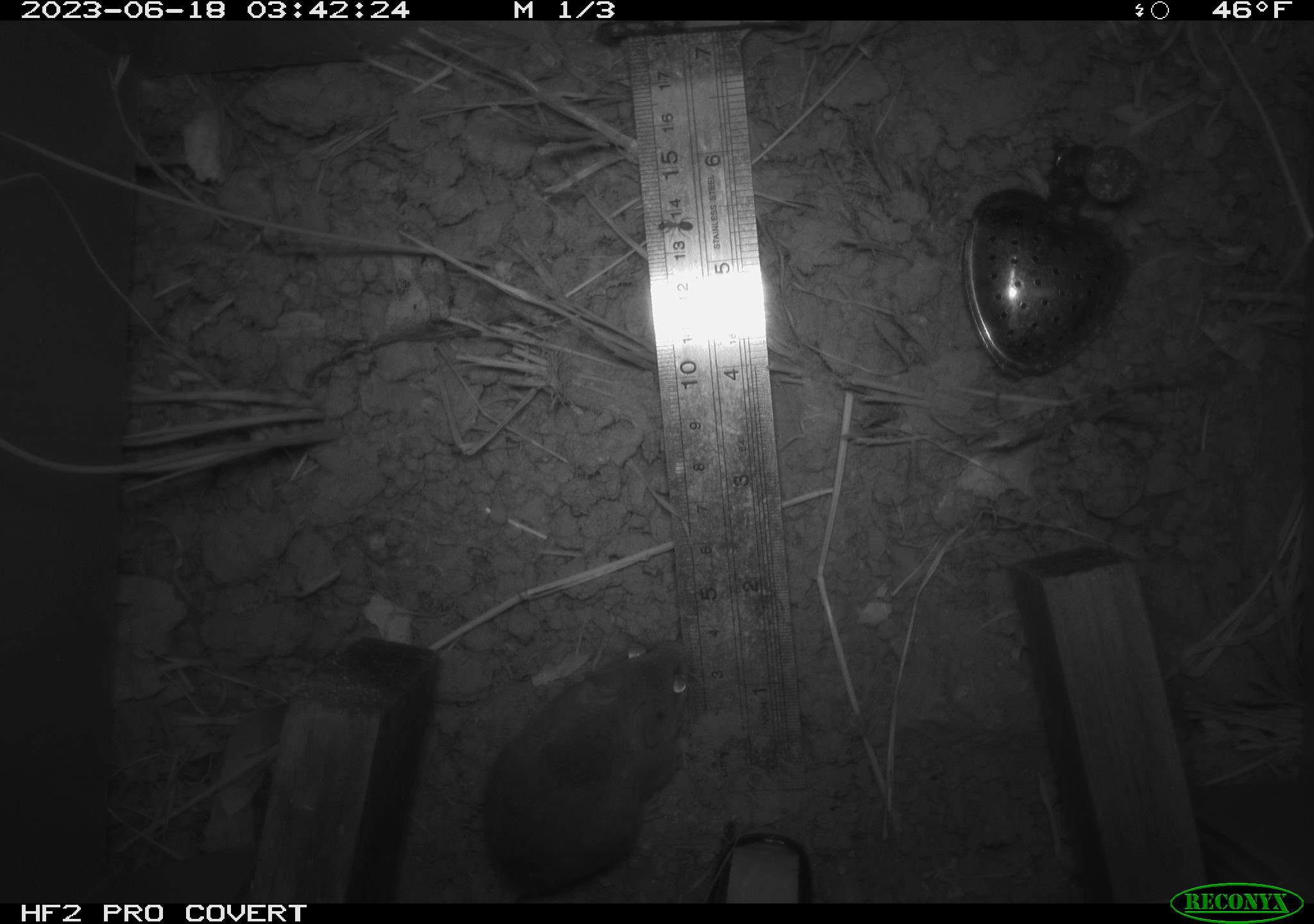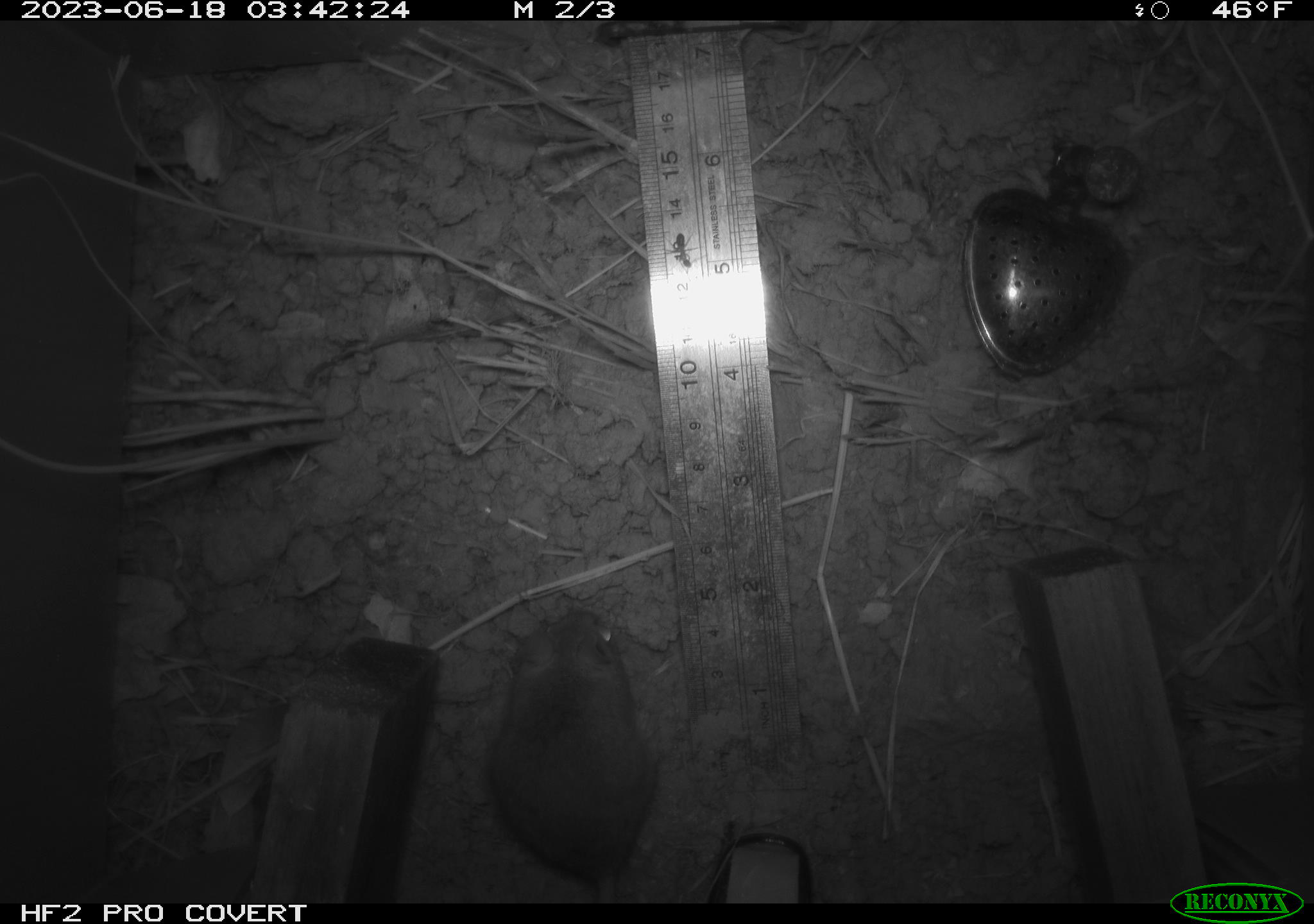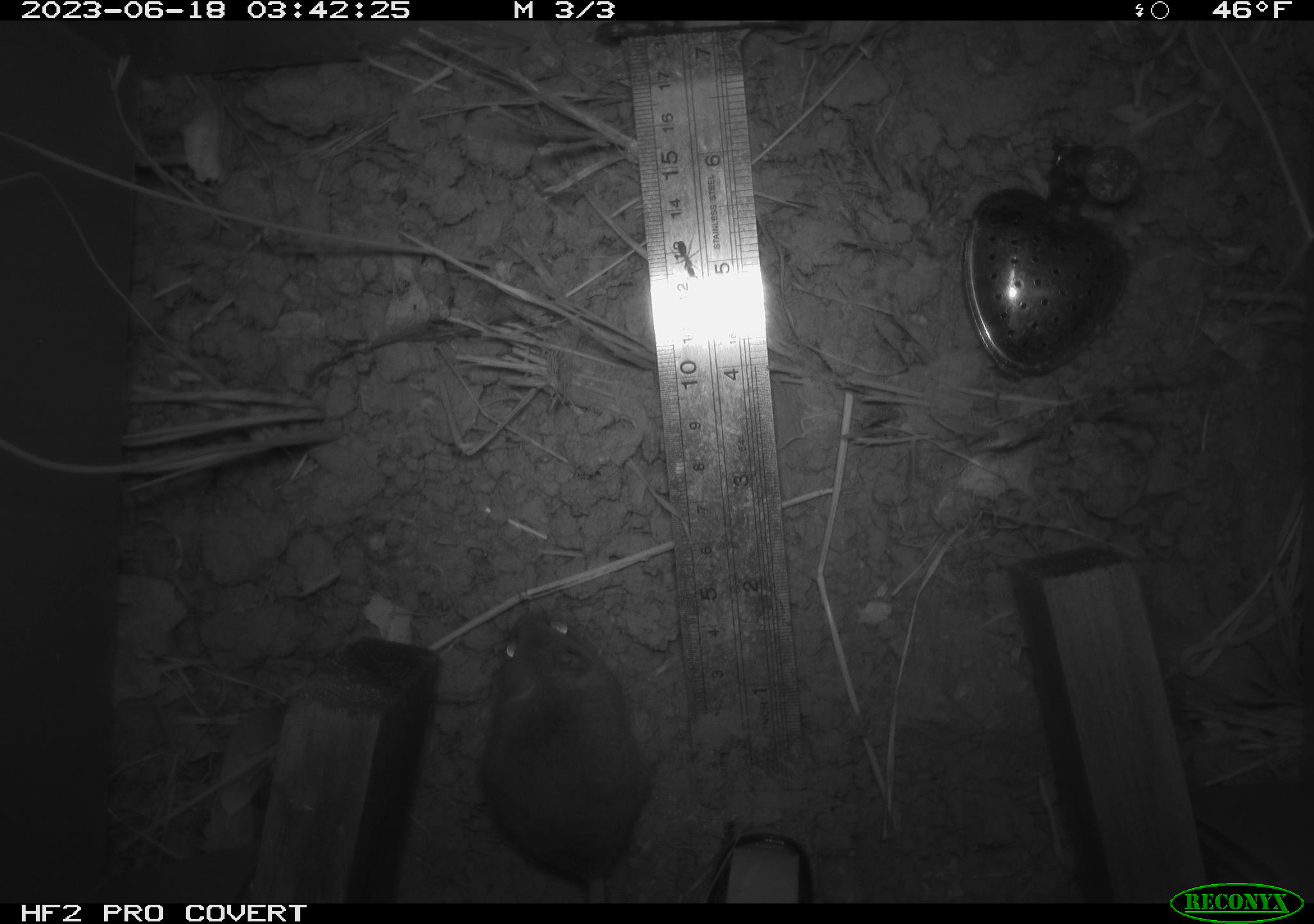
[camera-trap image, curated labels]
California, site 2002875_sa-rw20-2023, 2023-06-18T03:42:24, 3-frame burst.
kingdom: Animalia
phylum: Chordata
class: Mammalia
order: Rodentia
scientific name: Rodentia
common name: mouse species